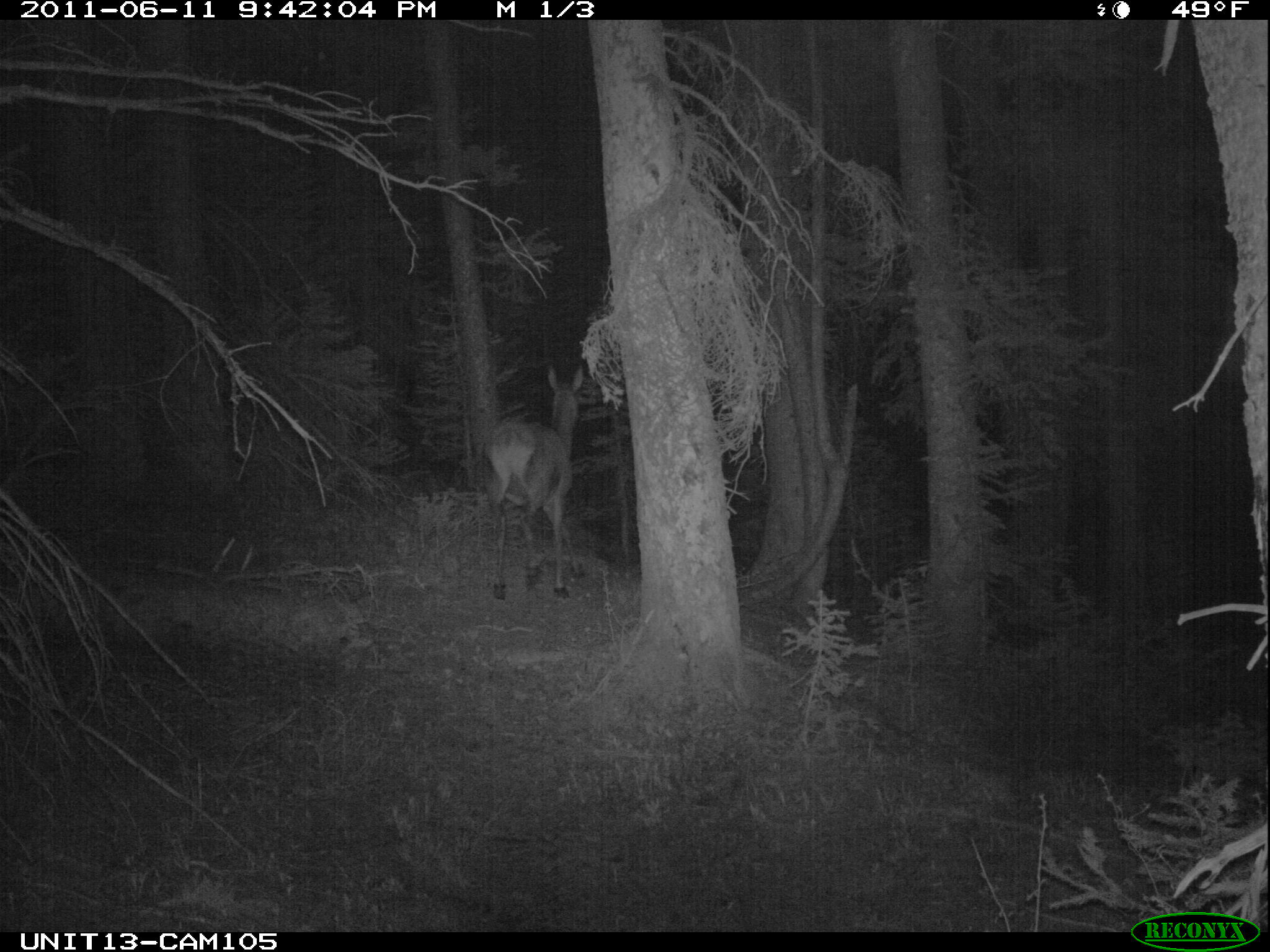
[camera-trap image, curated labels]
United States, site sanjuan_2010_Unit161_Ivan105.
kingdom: Animalia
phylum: Chordata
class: Mammalia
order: Artiodactyla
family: Cervidae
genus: Cervus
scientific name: Cervus elaphus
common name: red deer